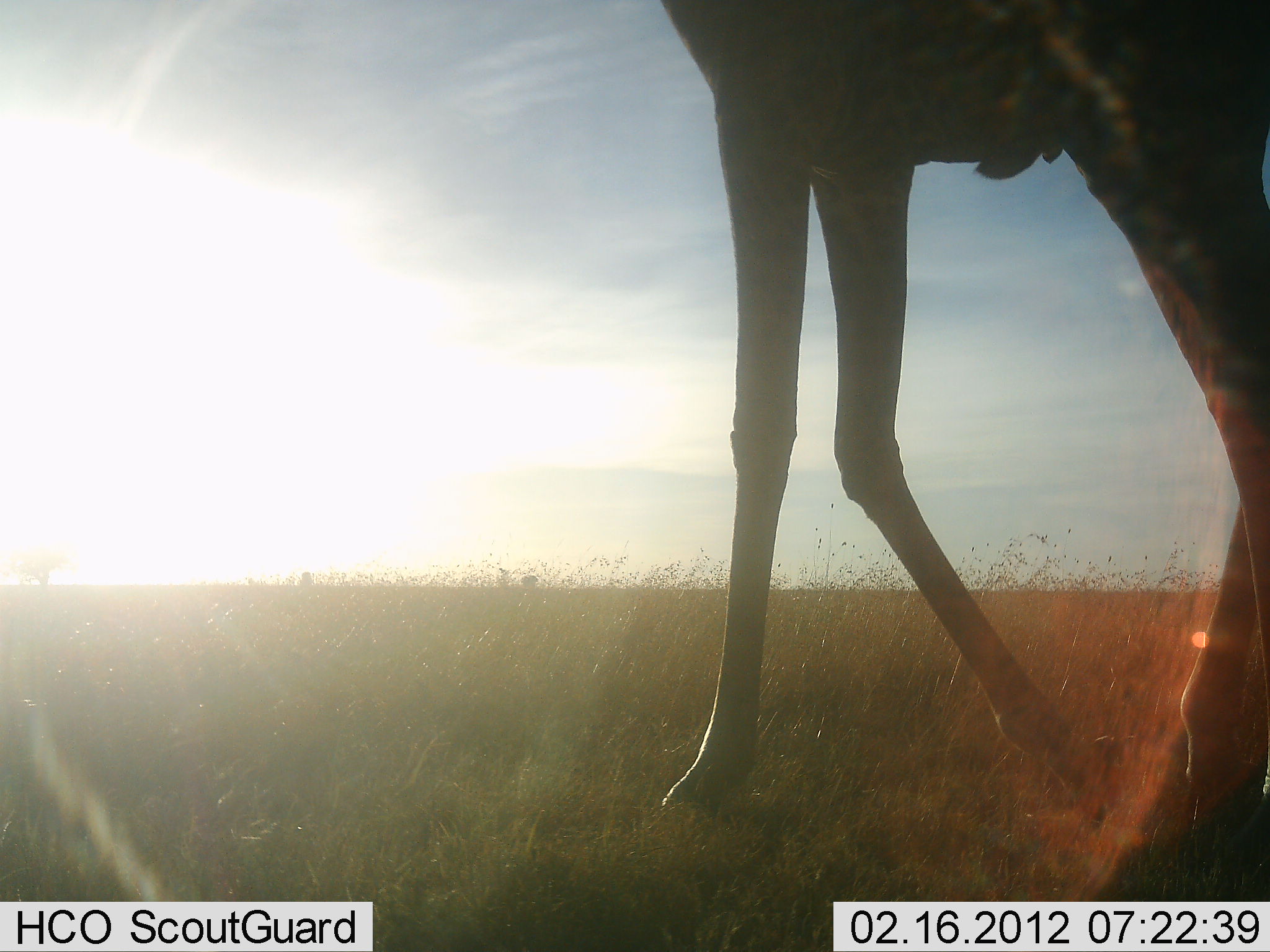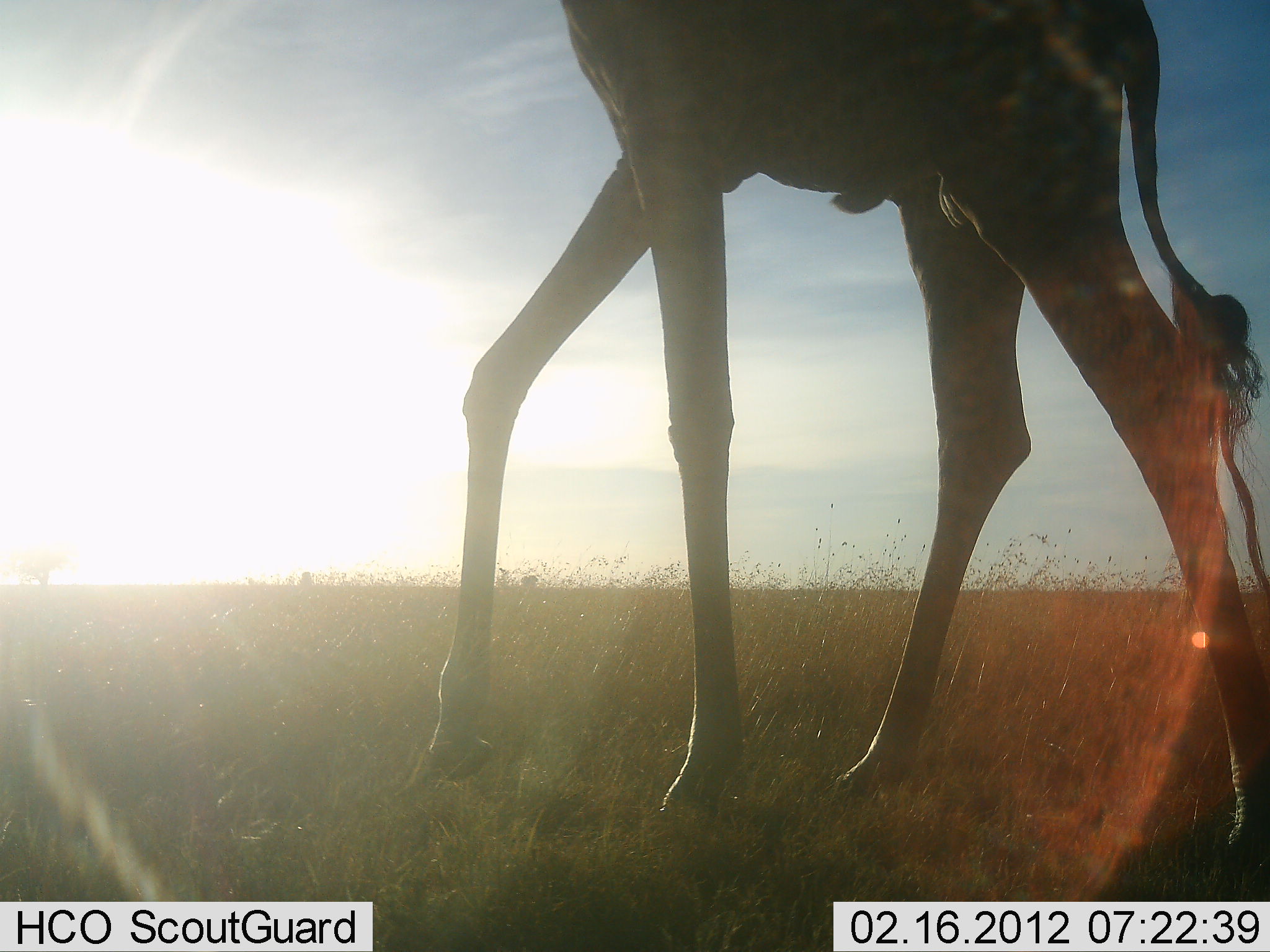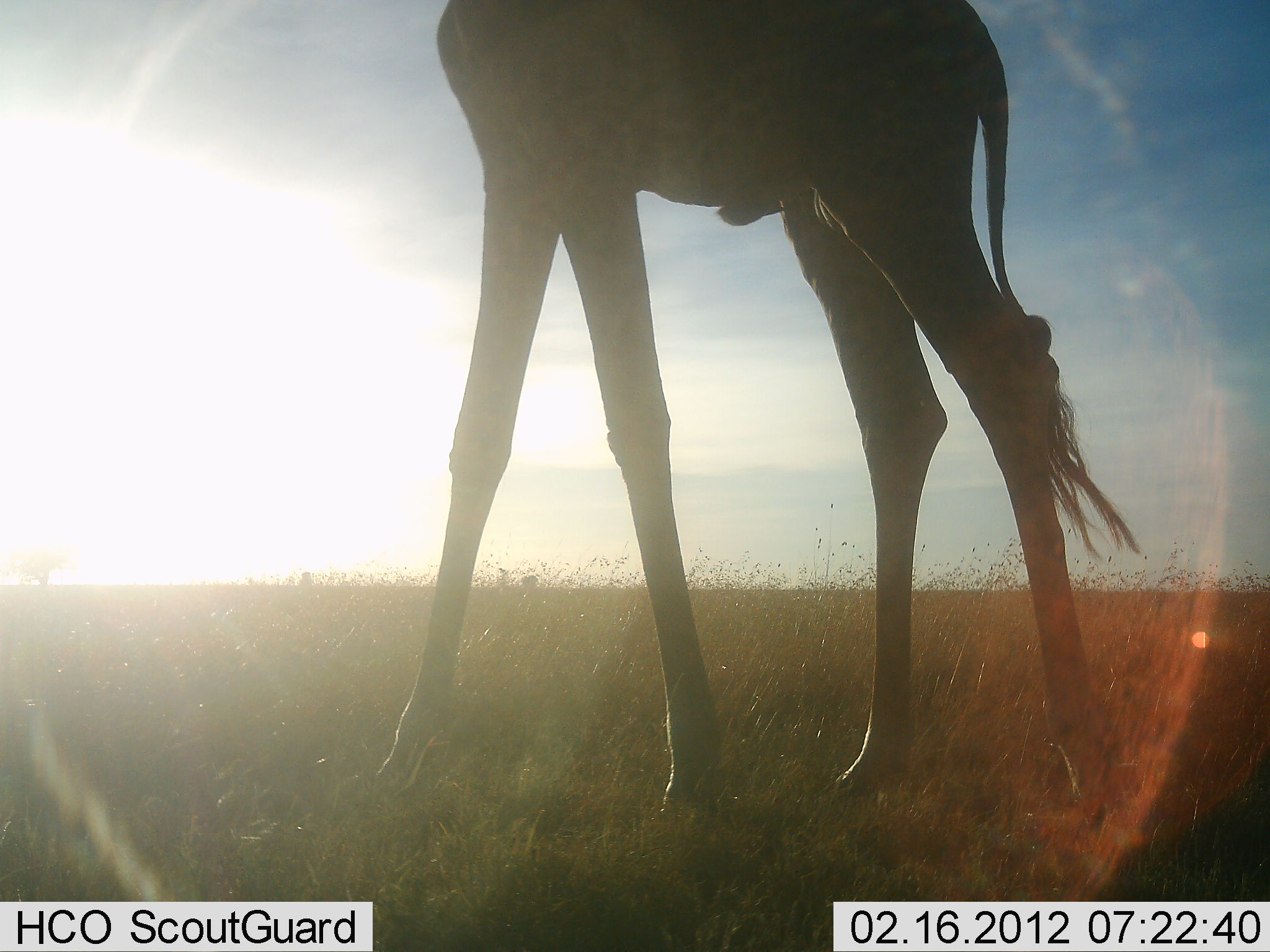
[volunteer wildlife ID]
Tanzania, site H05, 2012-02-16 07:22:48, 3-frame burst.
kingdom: Animalia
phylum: Chordata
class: Mammalia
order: Artiodactyla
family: Giraffidae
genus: Giraffa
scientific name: Giraffa camelopardalis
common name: giraffe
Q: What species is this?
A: Giraffe (Giraffa camelopardalis).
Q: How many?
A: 1.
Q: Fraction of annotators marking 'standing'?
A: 0%.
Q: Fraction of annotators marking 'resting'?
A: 0%.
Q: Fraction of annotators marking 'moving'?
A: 100%.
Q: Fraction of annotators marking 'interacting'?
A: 0%.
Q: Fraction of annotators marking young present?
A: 0%.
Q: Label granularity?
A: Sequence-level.